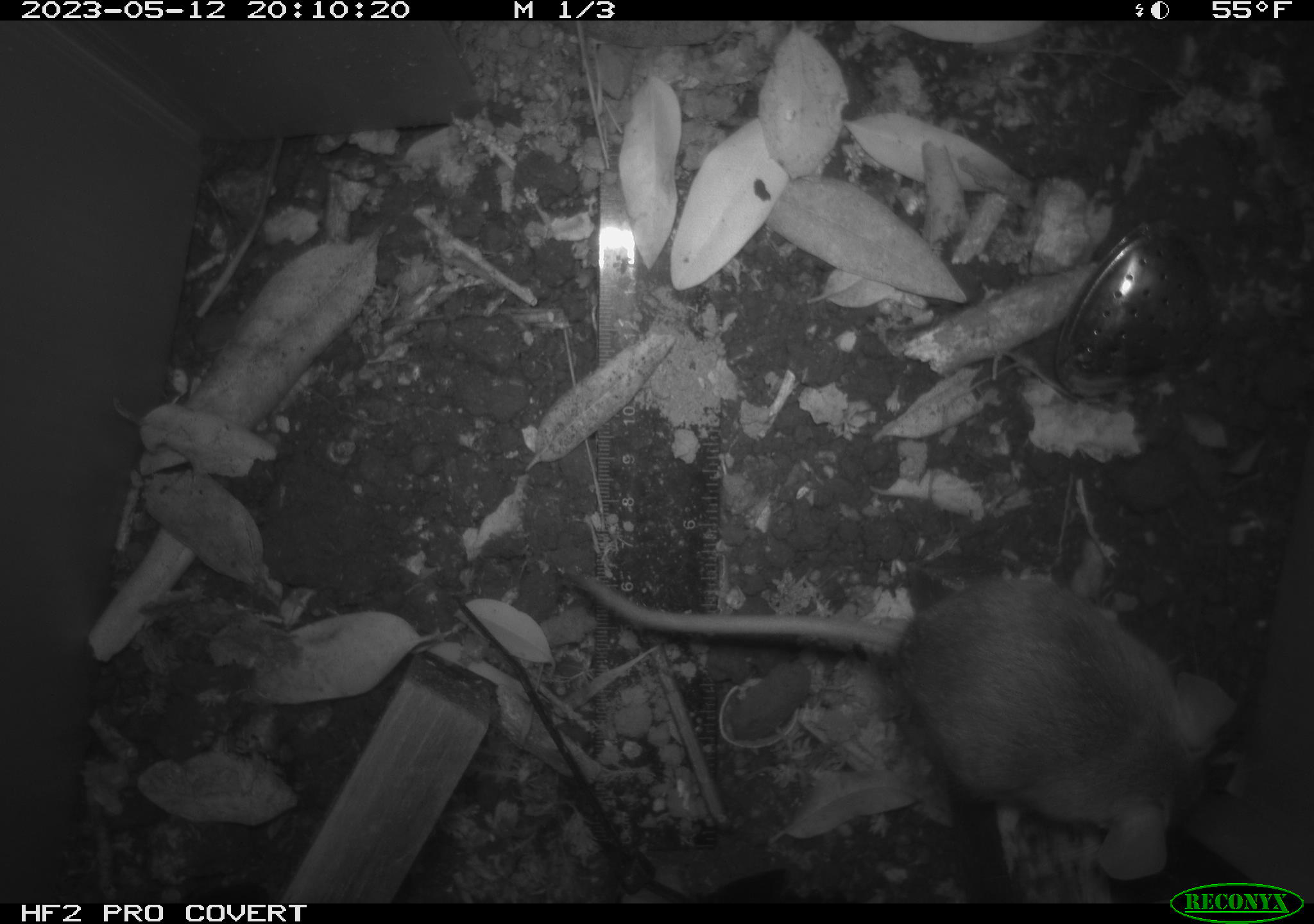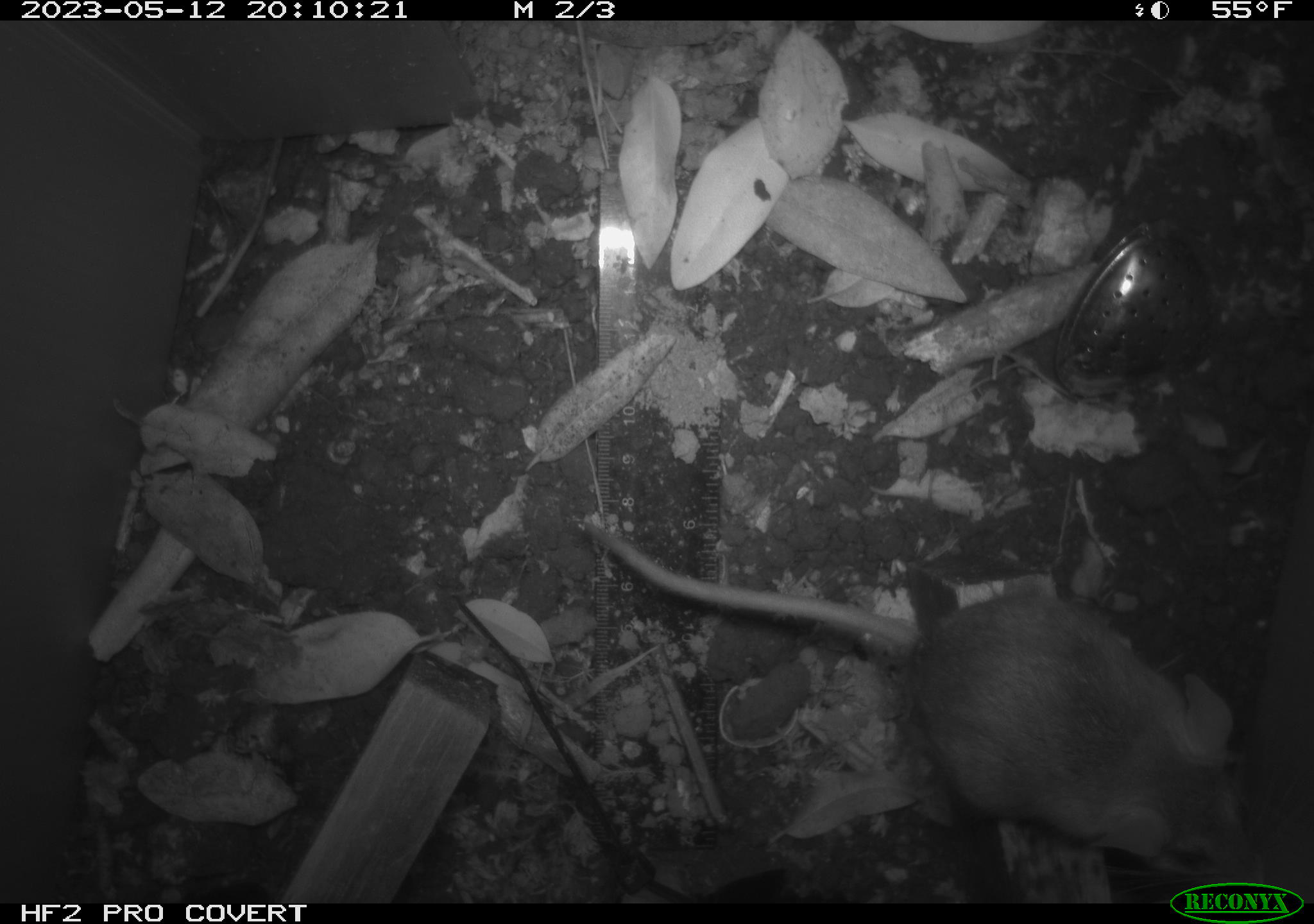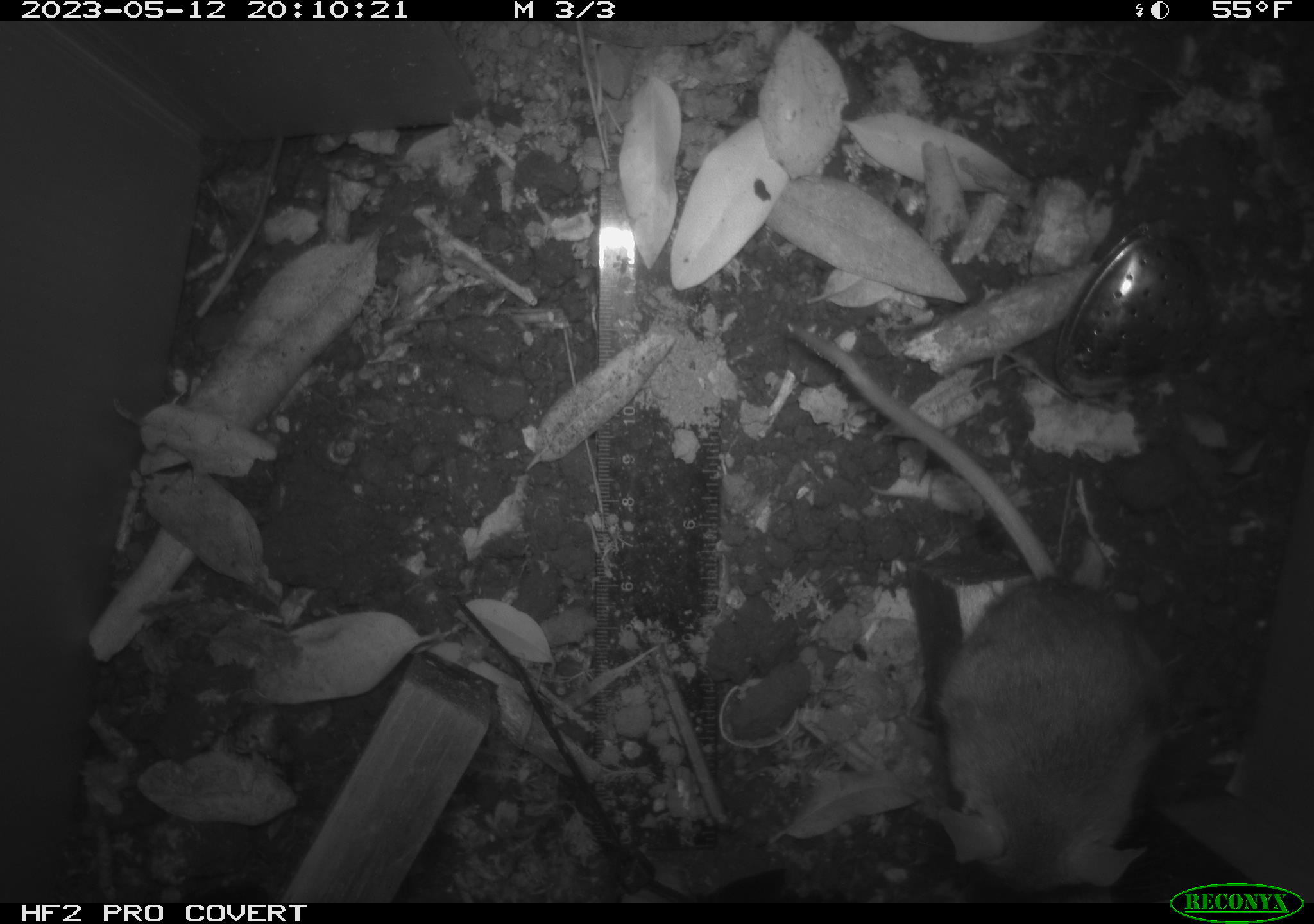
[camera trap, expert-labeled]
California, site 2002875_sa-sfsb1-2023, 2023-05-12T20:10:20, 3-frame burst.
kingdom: Animalia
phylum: Chordata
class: Mammalia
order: Rodentia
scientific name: Rodentia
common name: mouse species